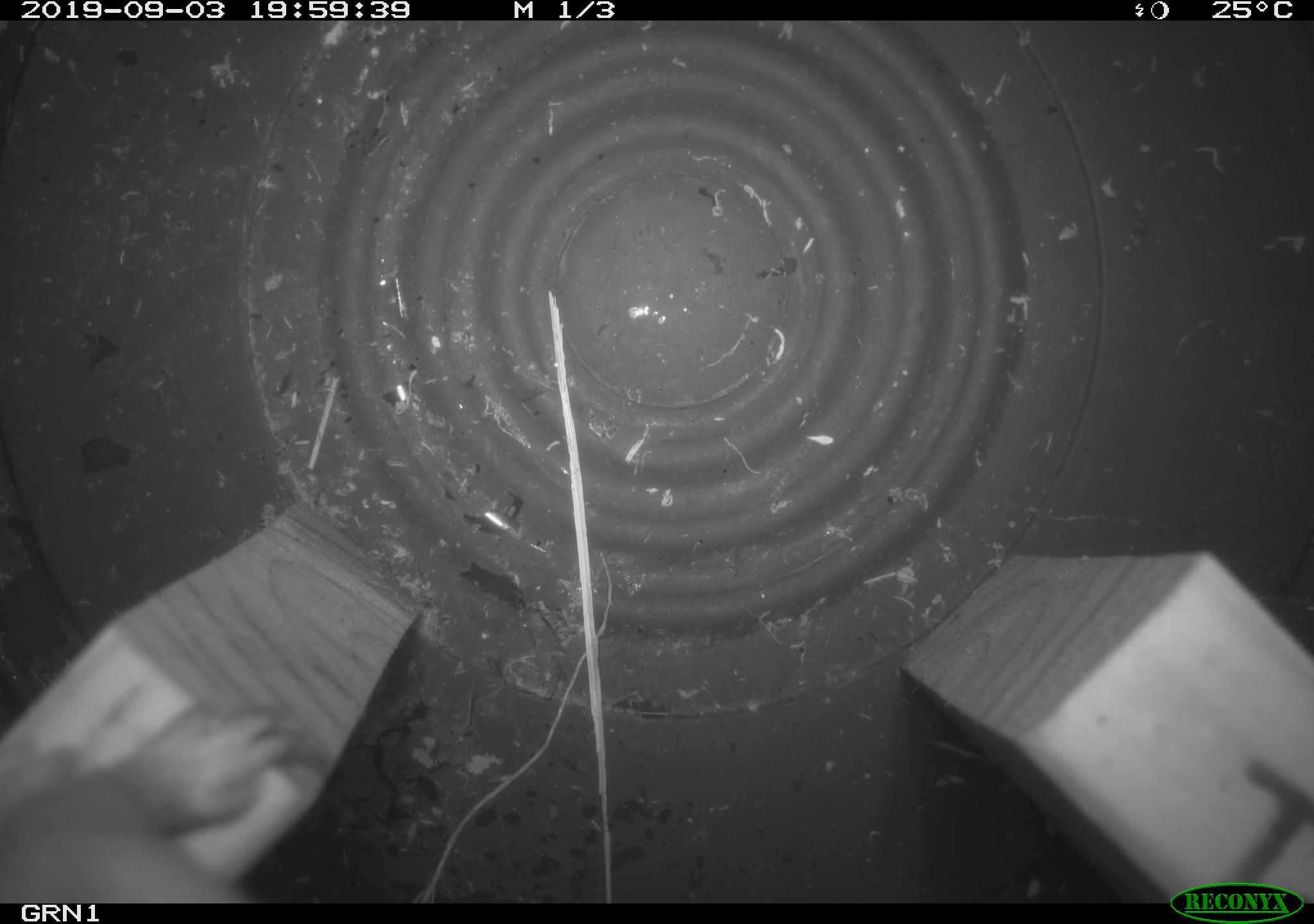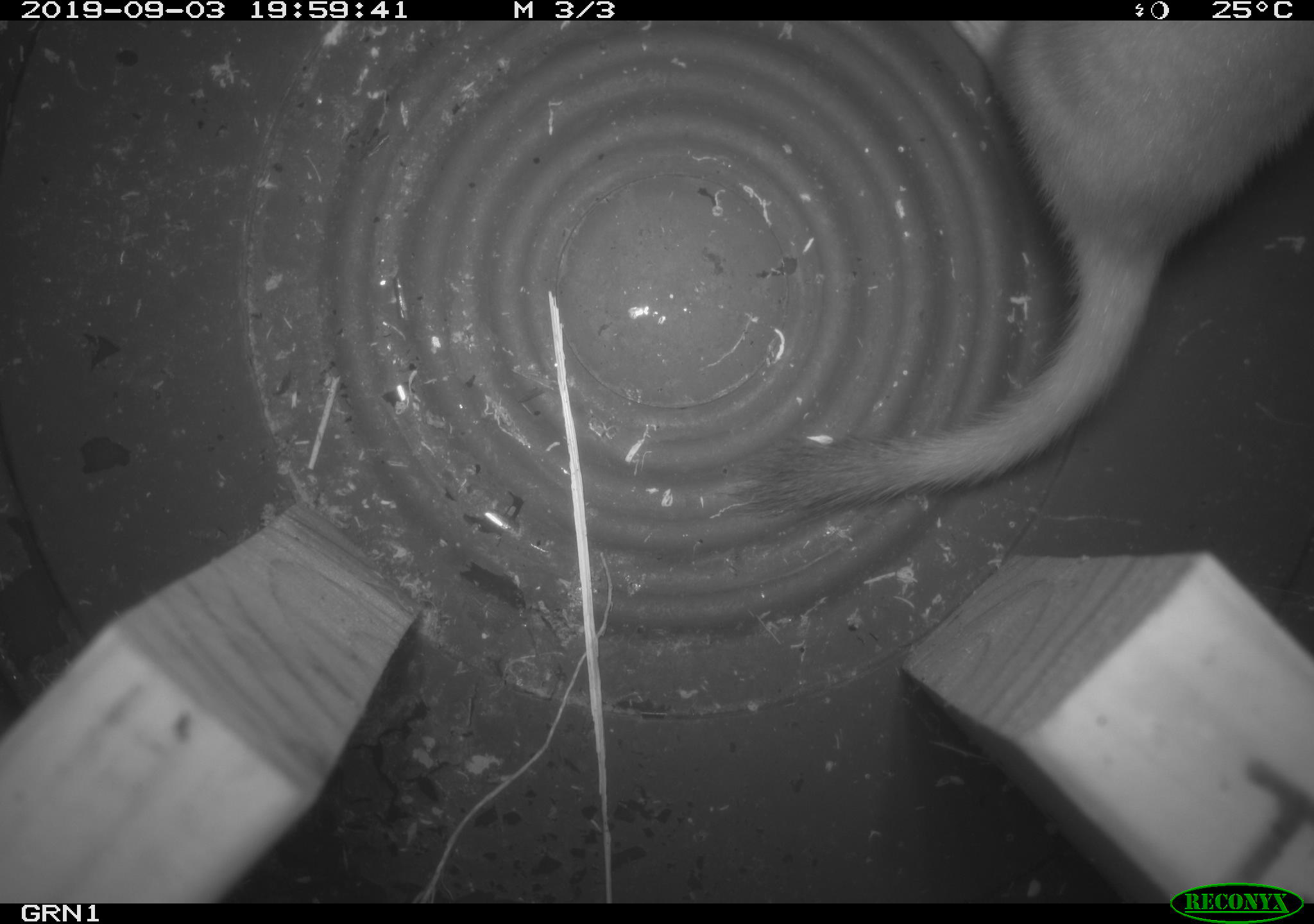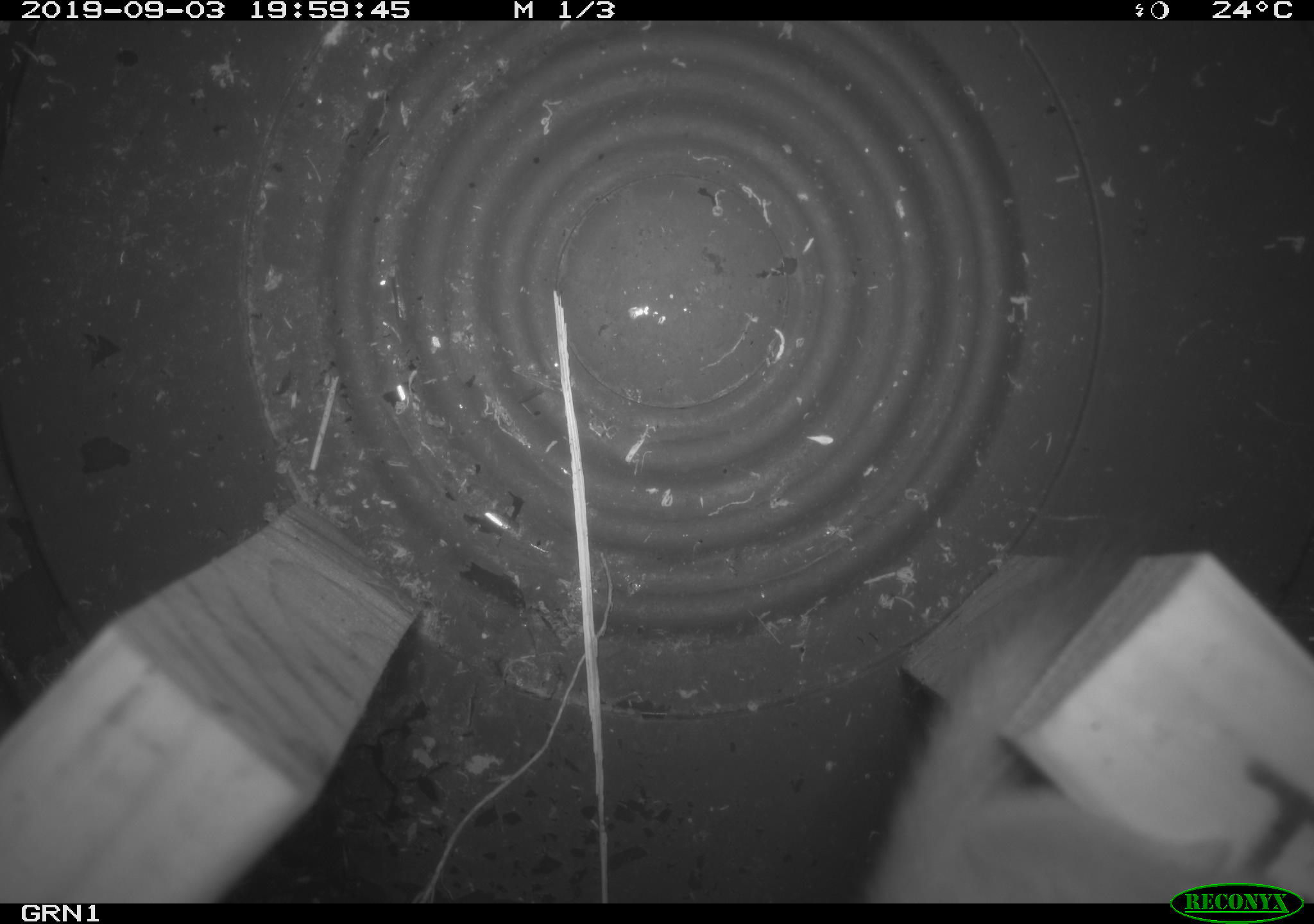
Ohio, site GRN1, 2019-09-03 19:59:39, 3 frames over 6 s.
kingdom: Animalia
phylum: Chordata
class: Mammalia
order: Carnivora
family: Mustelidae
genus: Neogale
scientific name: Neogale frenata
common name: long-tailed weasel